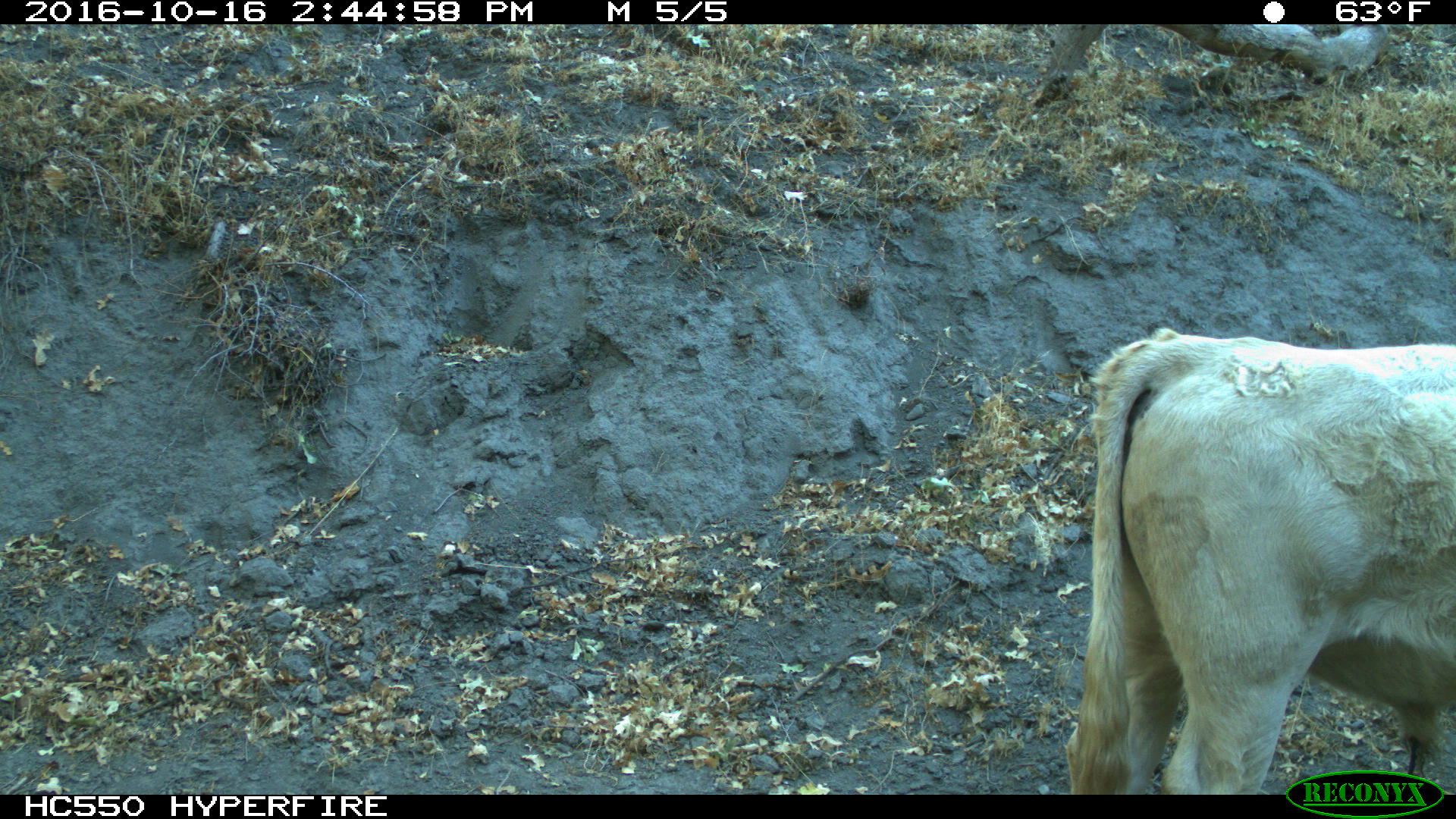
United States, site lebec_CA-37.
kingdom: Animalia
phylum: Chordata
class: Mammalia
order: Artiodactyla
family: Bovidae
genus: Bos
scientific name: Bos taurus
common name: domestic cow